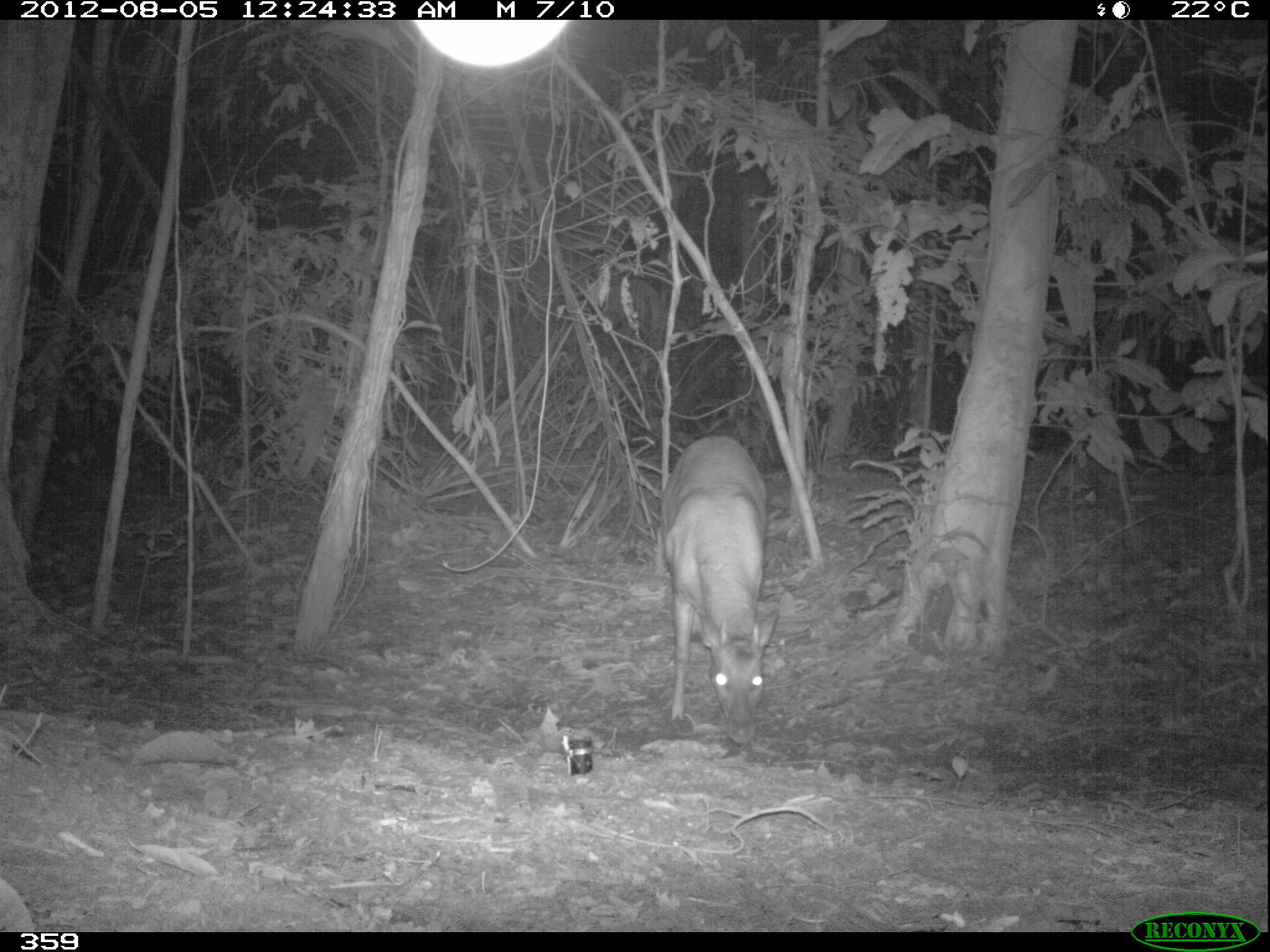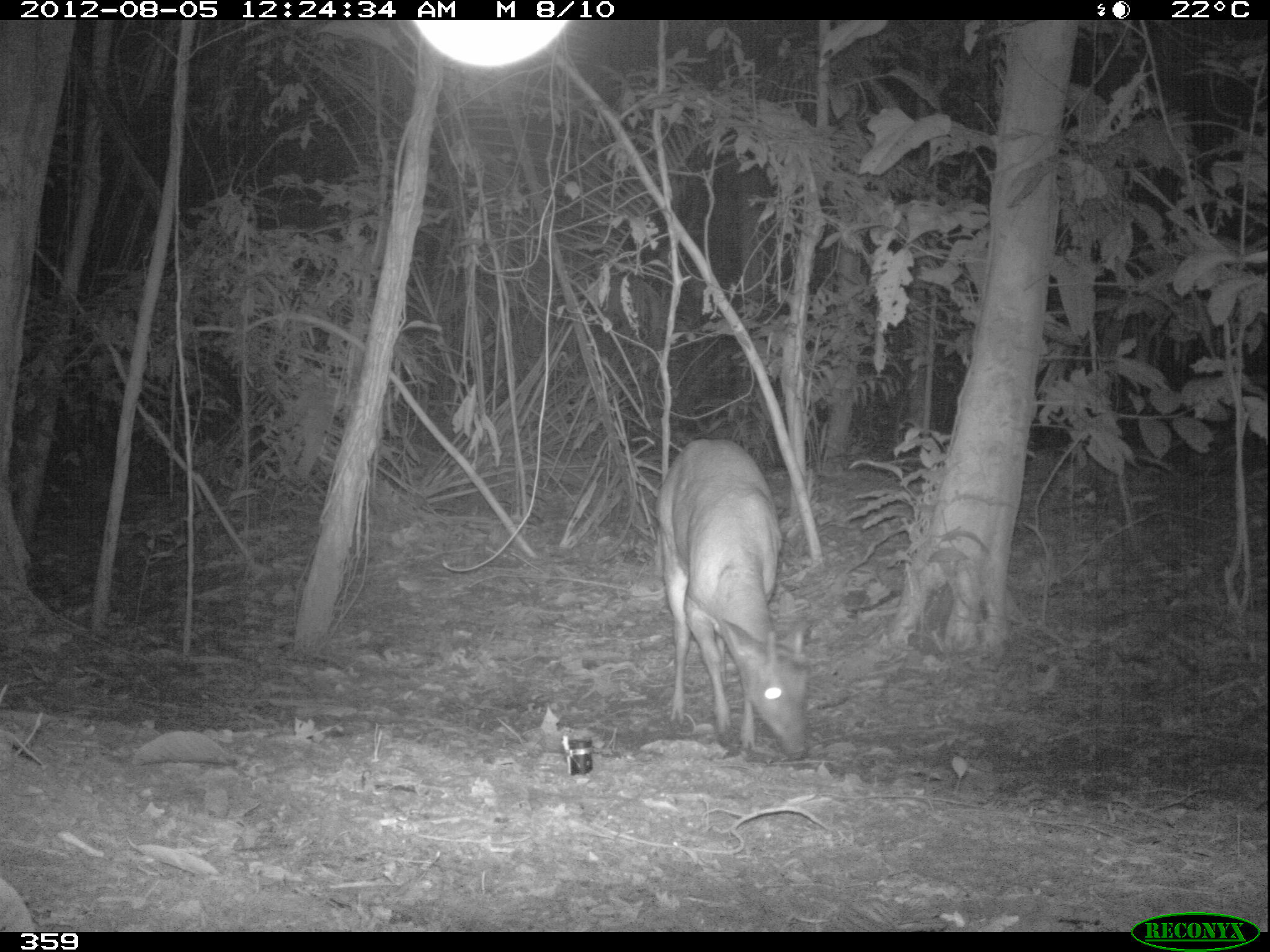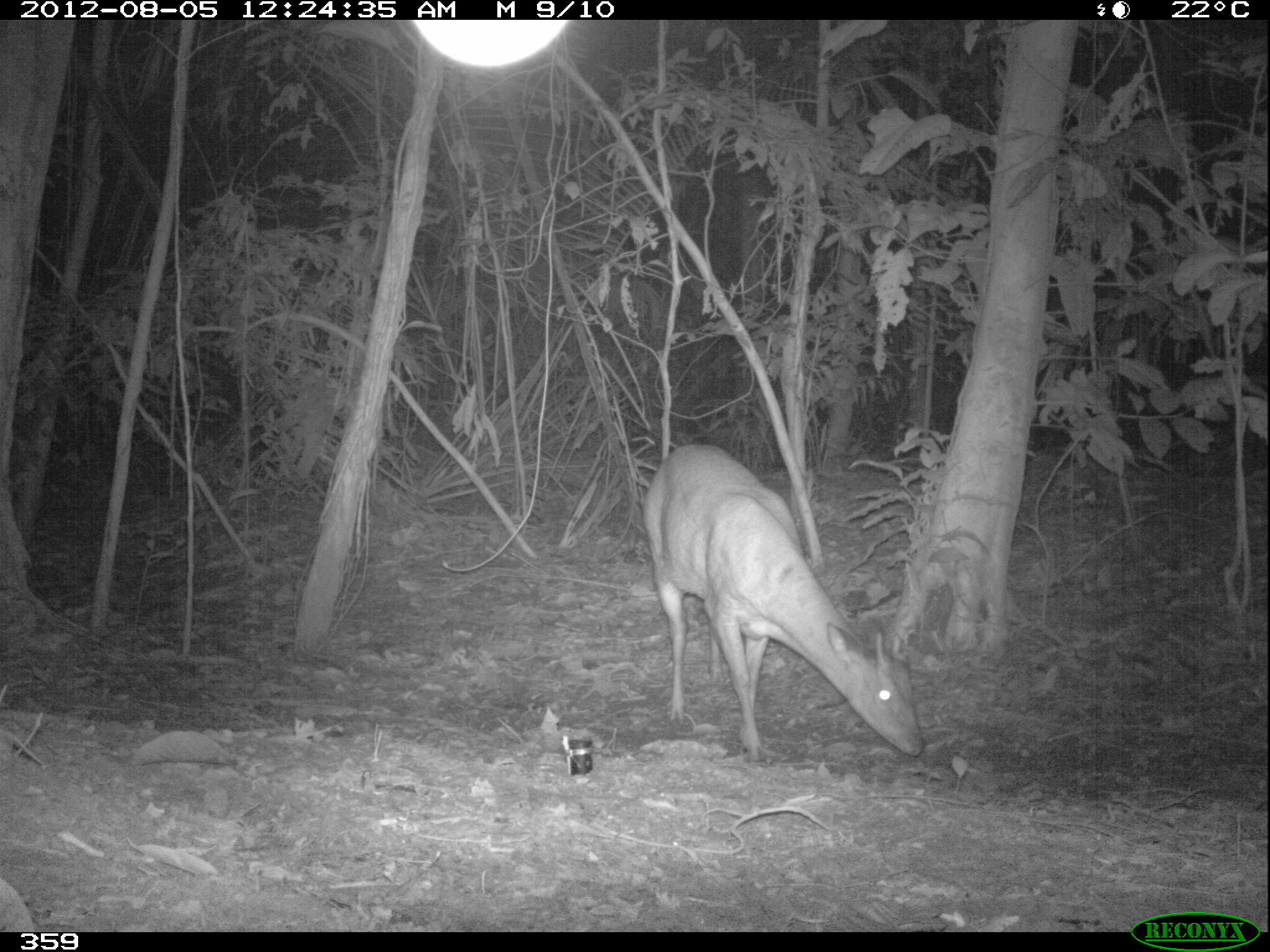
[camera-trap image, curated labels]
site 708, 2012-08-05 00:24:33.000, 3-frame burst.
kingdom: Animalia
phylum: Chordata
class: Mammalia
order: Artiodactyla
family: Cervidae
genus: Mazama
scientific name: Mazama americana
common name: red brocket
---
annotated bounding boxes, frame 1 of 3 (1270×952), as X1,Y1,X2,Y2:
mazama americana: 657,434,780,744